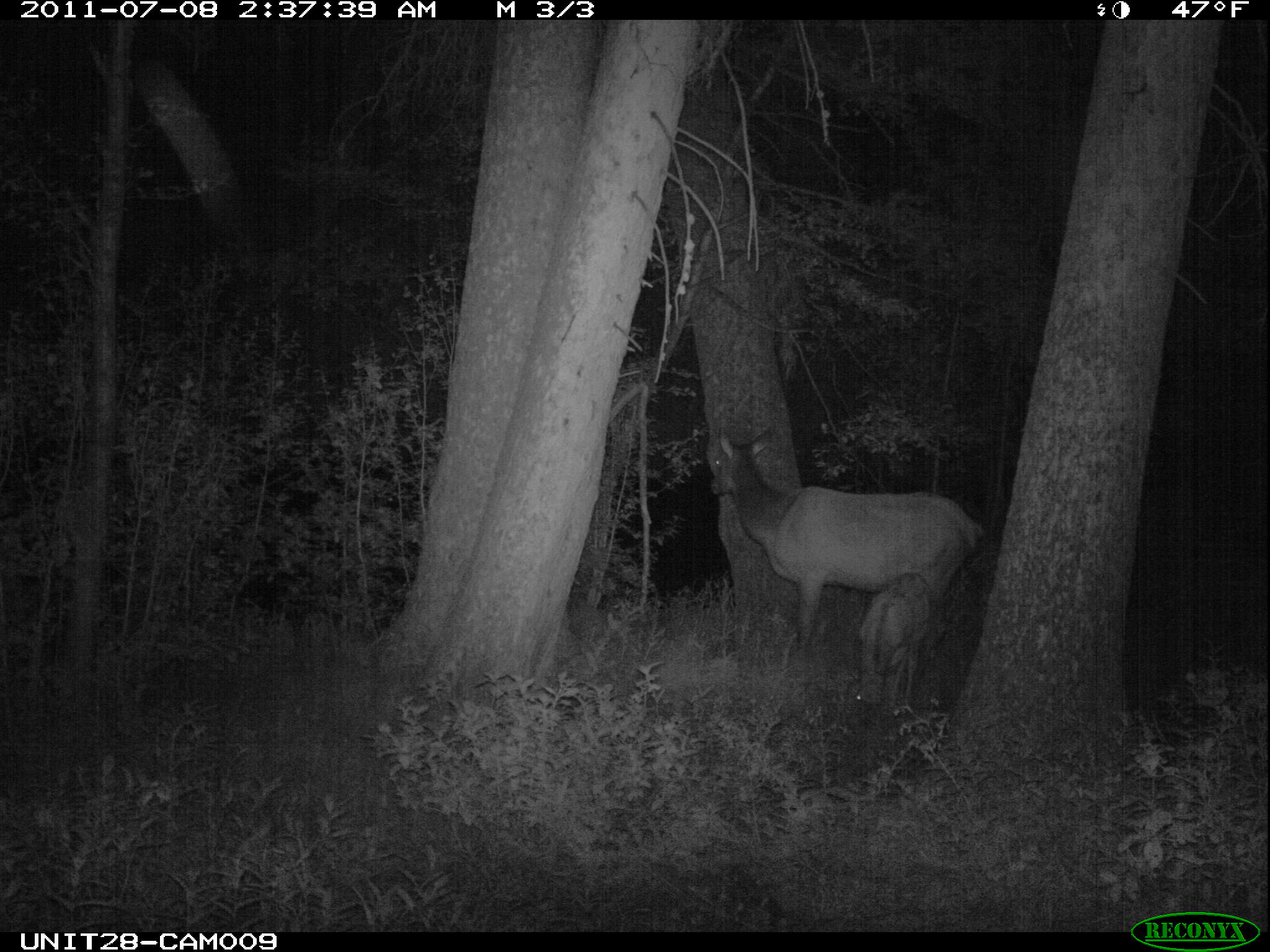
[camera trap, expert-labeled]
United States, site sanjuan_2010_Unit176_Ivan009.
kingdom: Animalia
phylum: Chordata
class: Mammalia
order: Artiodactyla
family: Cervidae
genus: Cervus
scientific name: Cervus elaphus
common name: red deer